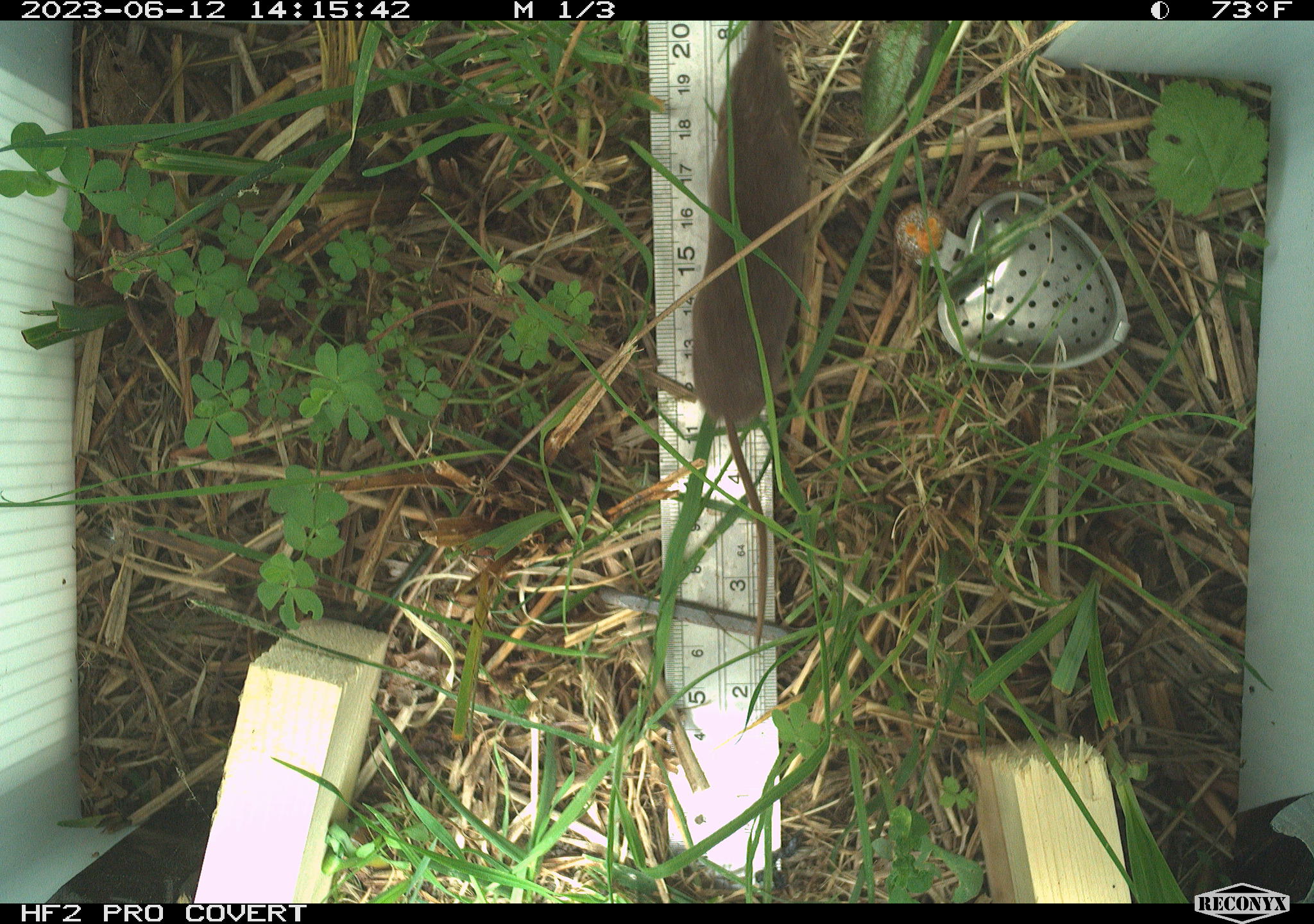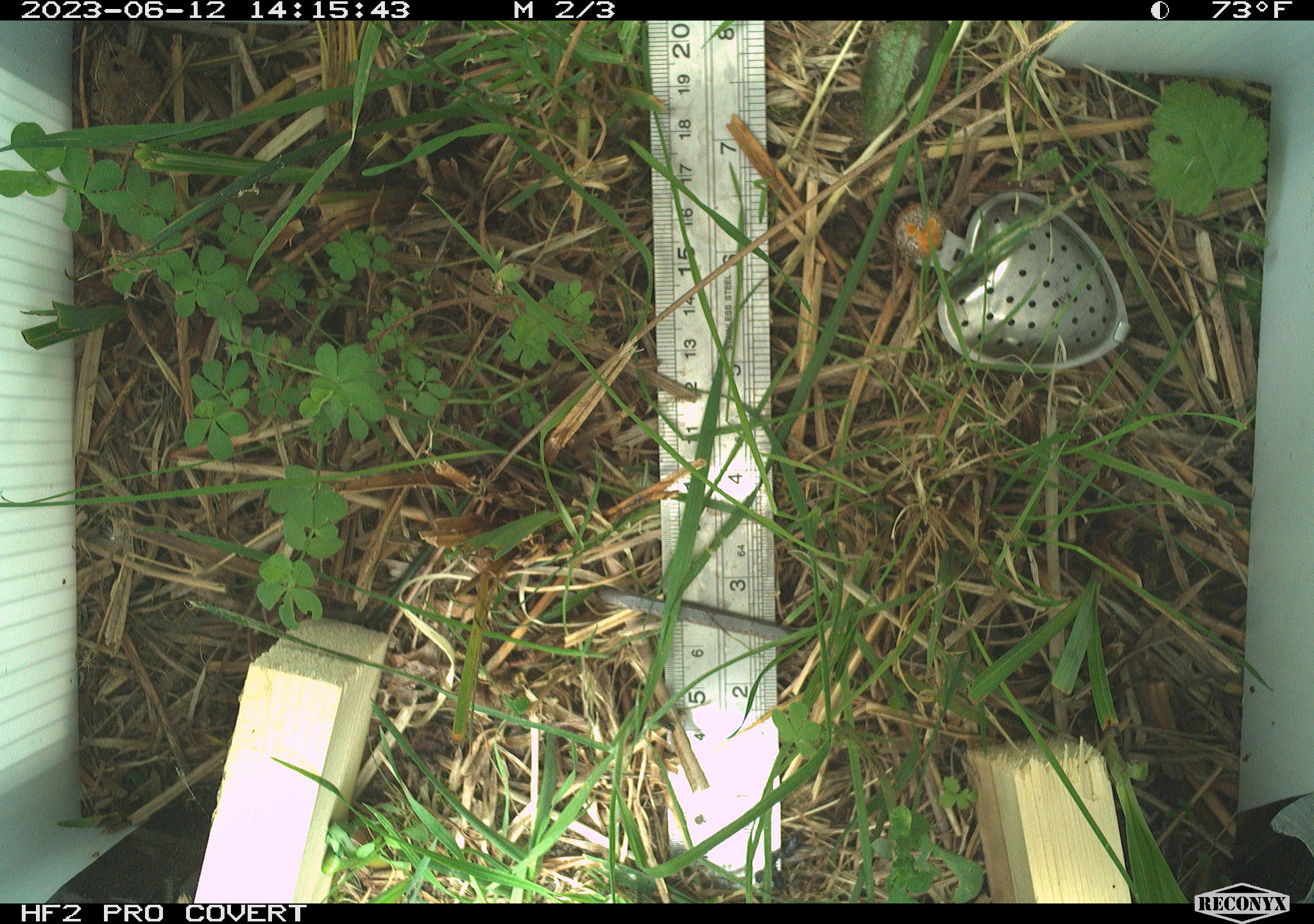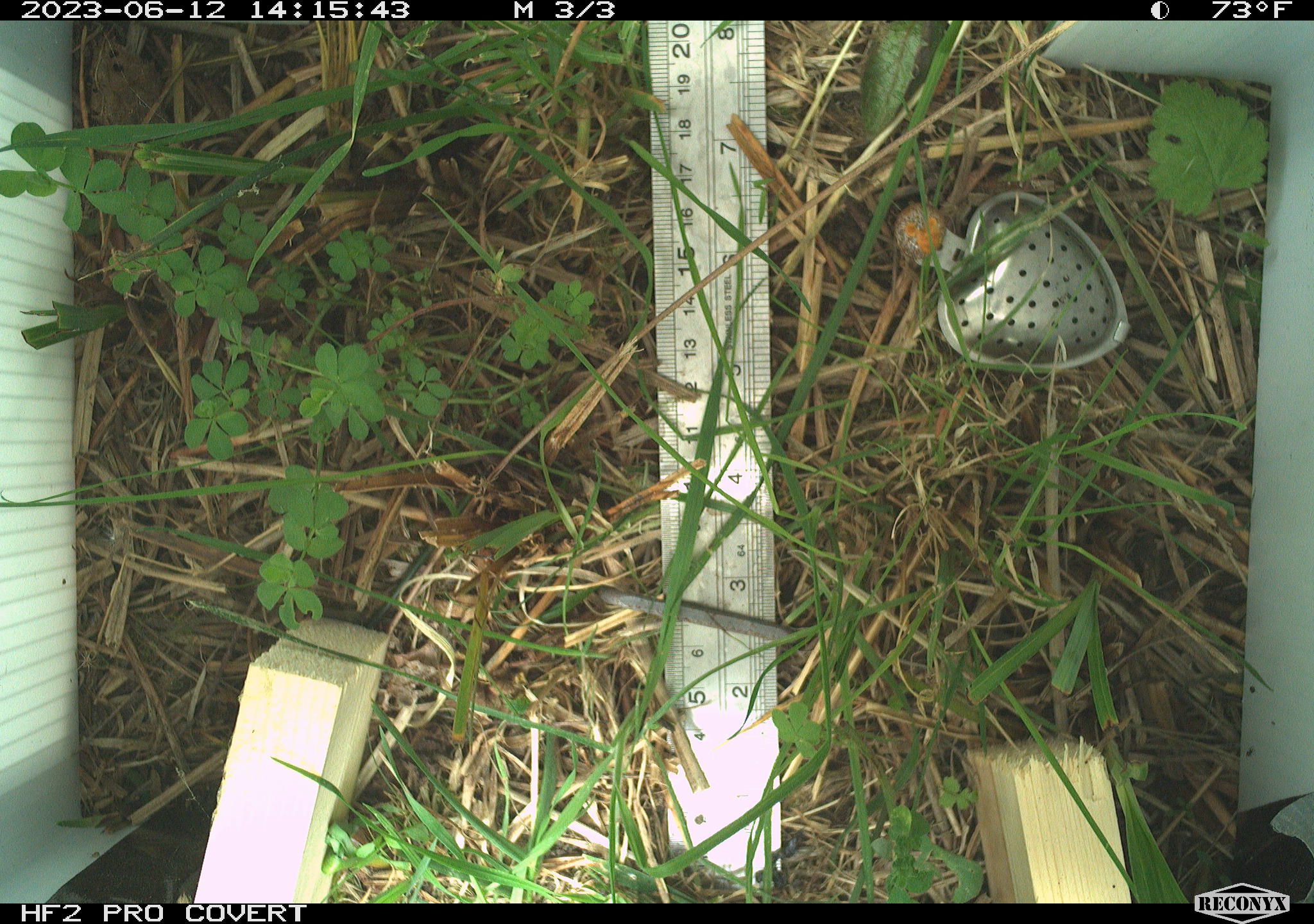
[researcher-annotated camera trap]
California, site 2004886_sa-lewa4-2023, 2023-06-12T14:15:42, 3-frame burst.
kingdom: Animalia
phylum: Chordata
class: Mammalia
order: Eulipotyphla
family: Soricidae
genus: Sorex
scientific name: Sorex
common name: long-tailed shrew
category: sorex species